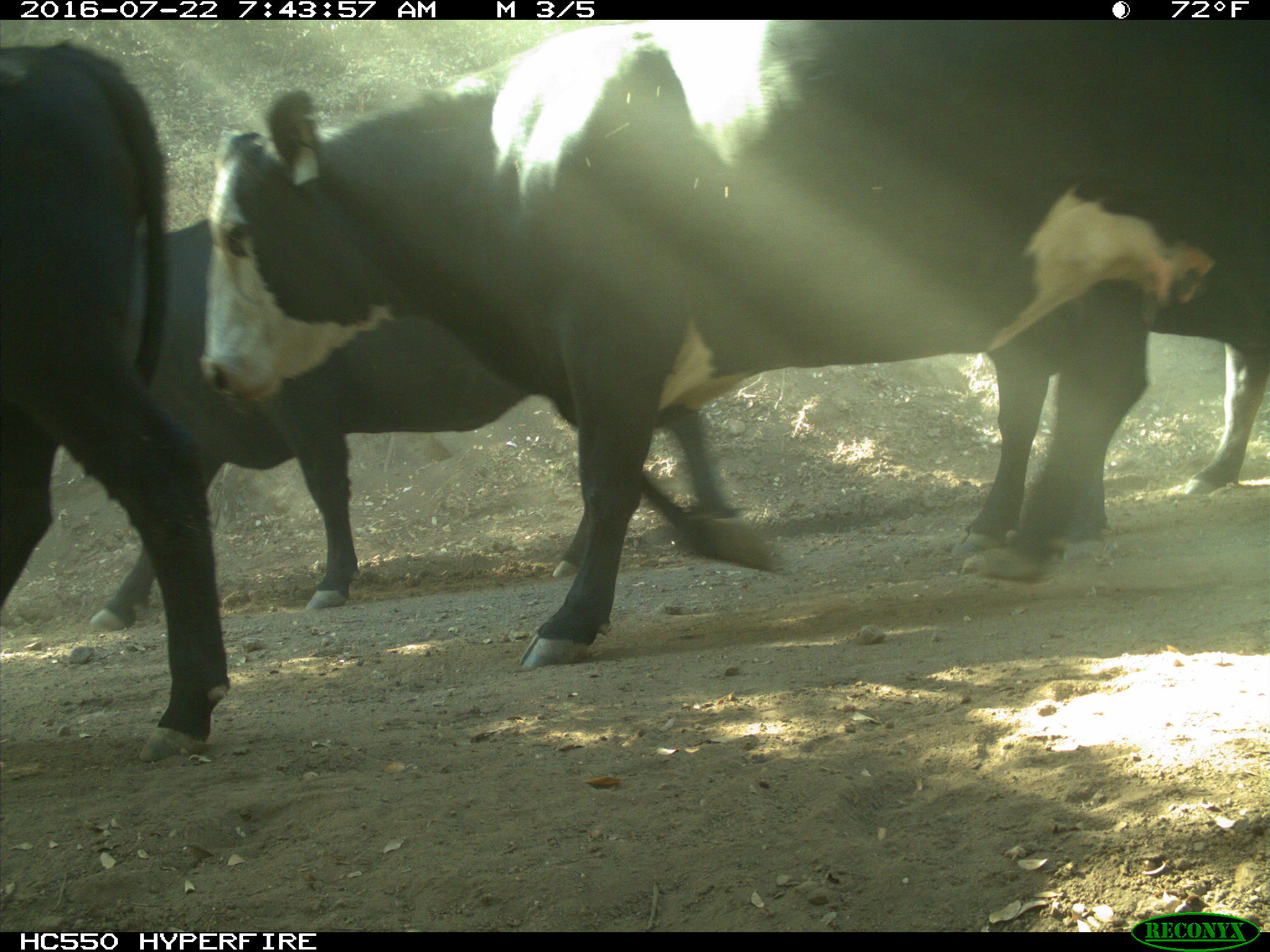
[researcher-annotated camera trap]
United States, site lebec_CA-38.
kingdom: Animalia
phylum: Chordata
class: Mammalia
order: Artiodactyla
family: Bovidae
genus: Bos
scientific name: Bos taurus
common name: domestic cow